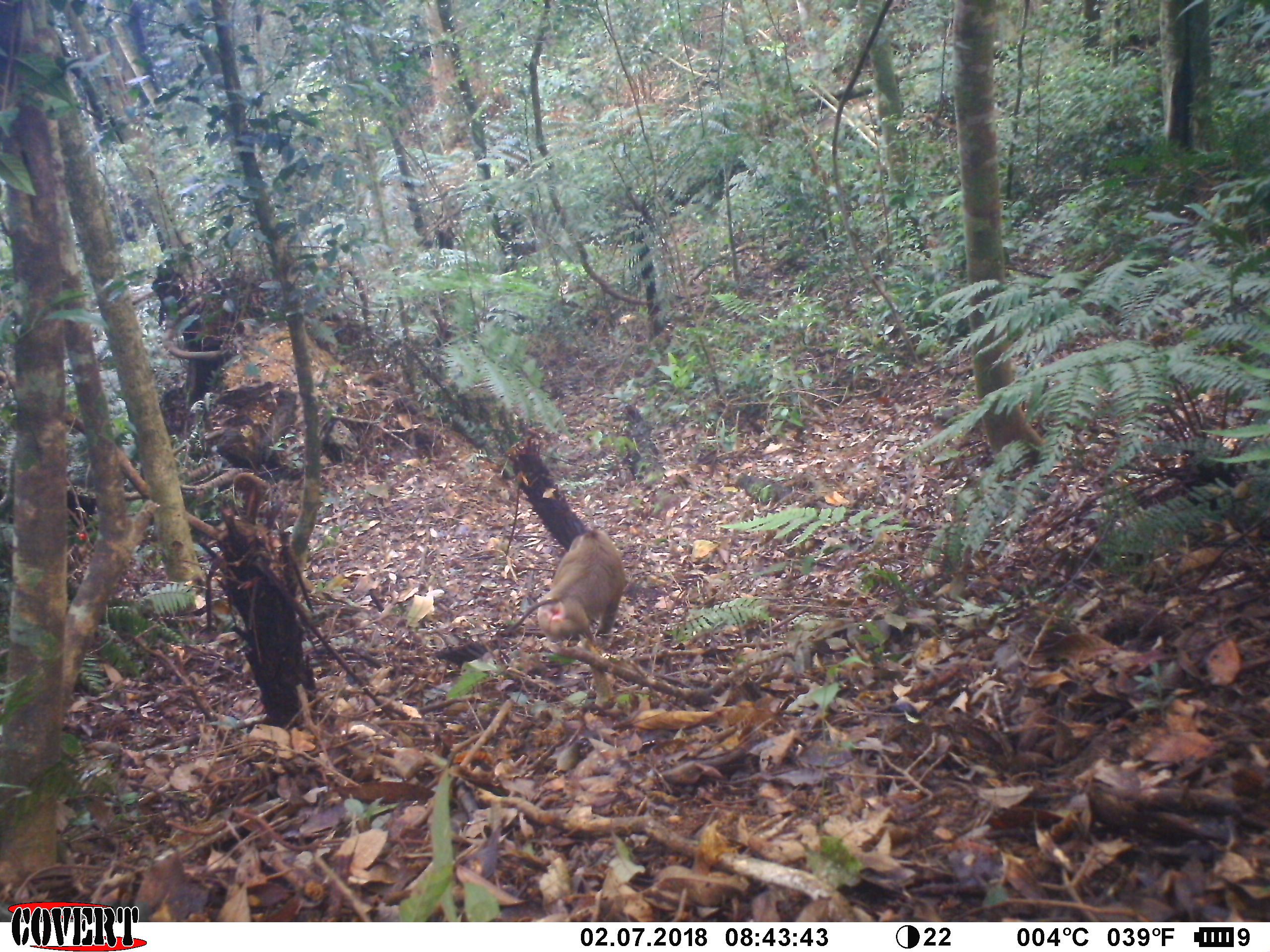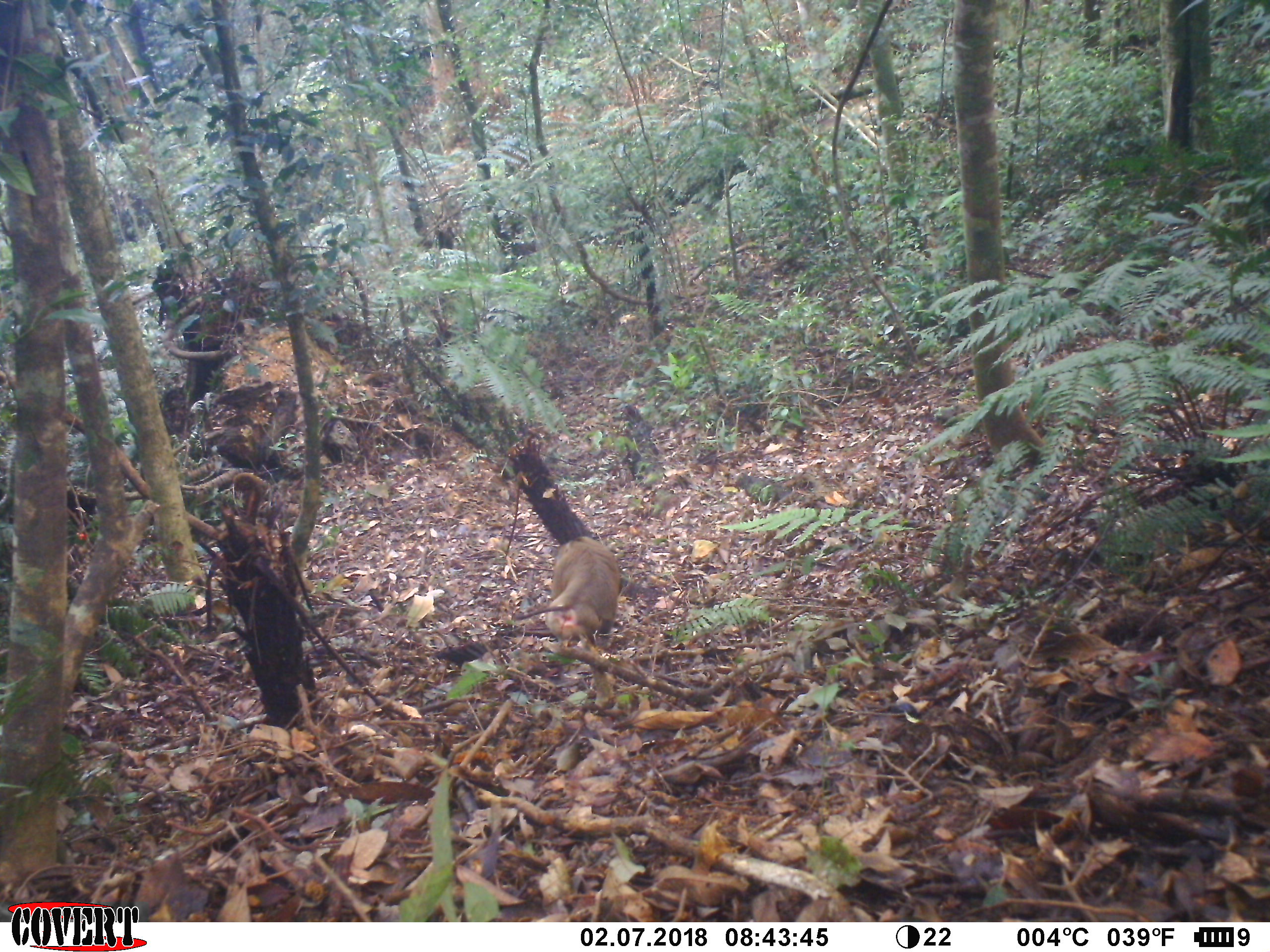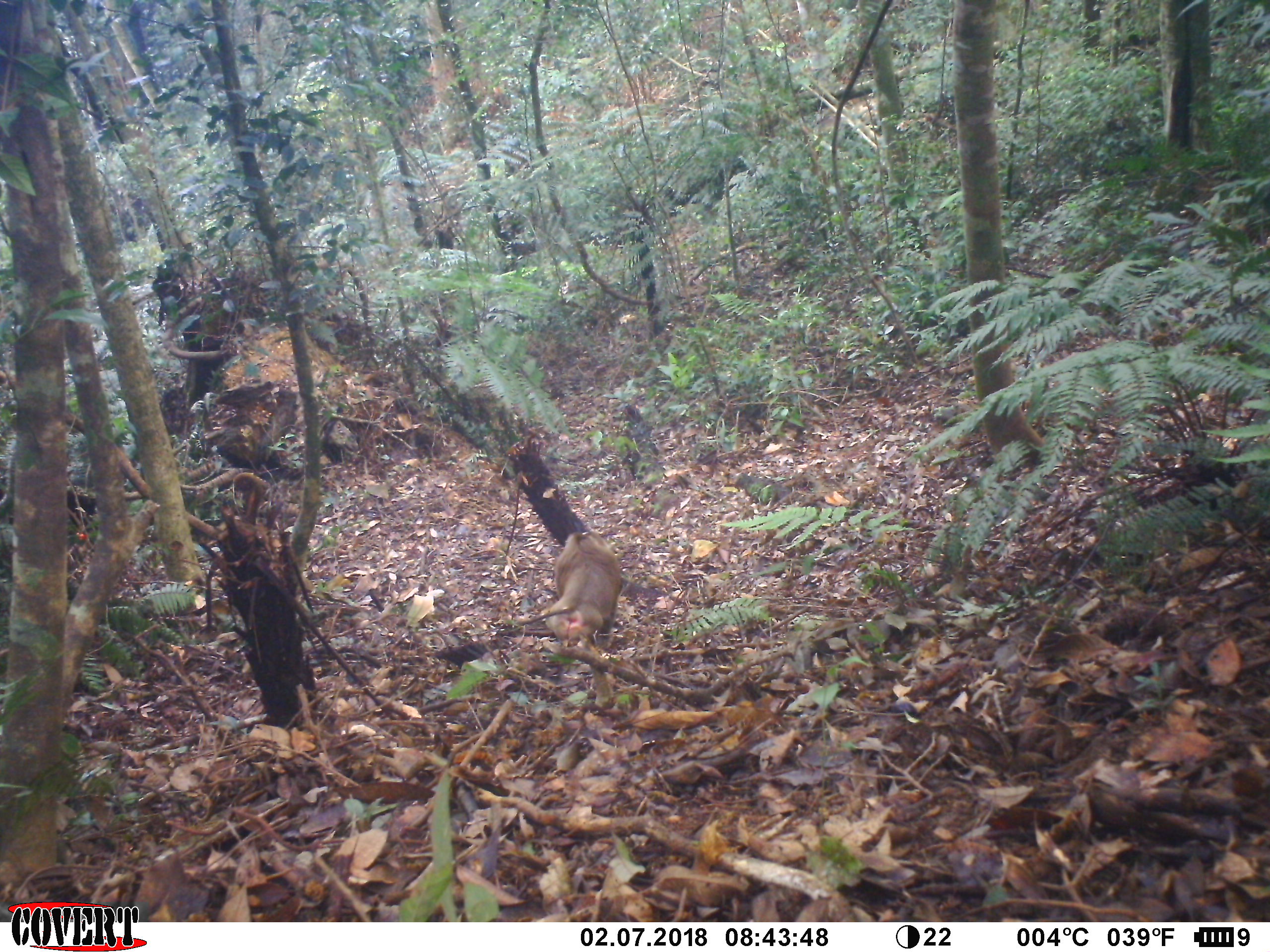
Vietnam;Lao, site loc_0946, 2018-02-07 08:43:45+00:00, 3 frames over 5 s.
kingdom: Animalia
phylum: Chordata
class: Mammalia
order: Primates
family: Cercopithecidae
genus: Macaca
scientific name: Macaca nemestrina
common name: pig-tailed macaque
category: pig tailed macaque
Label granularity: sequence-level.